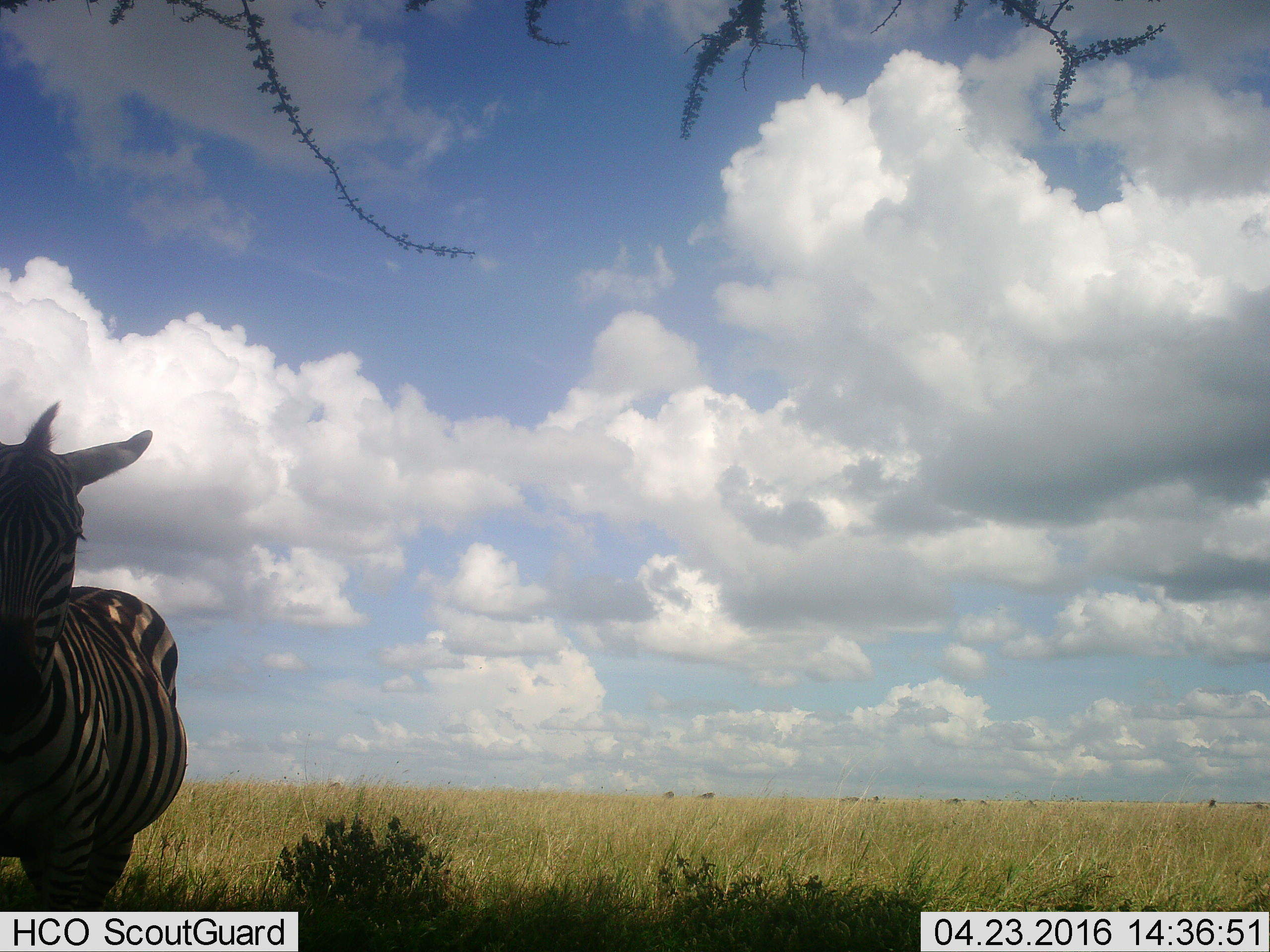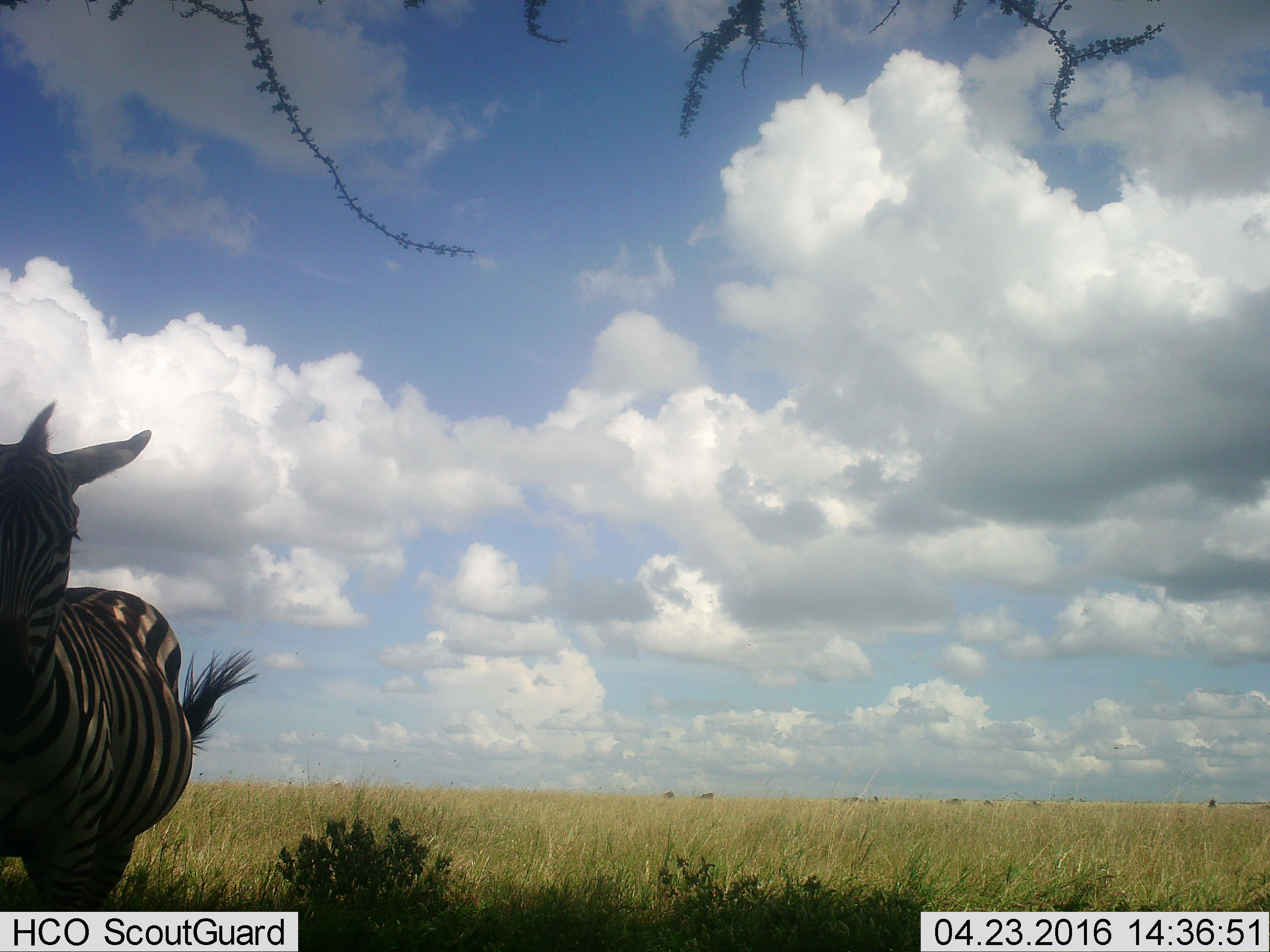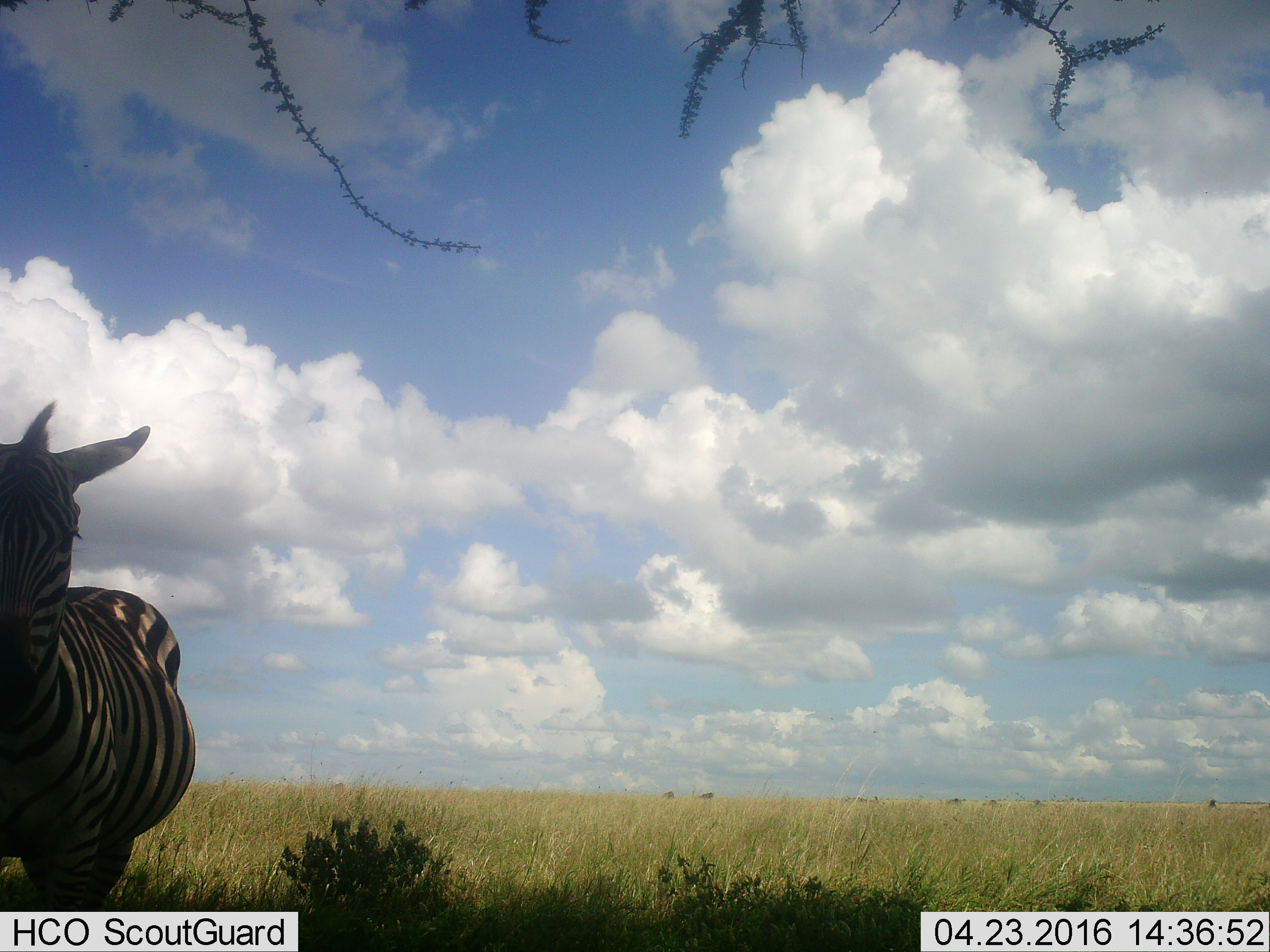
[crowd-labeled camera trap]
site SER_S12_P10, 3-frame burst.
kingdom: Animalia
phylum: Chordata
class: Mammalia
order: Perissodactyla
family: Equidae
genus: Equus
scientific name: Equus quagga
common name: plains zebra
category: zebraplains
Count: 1.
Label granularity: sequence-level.